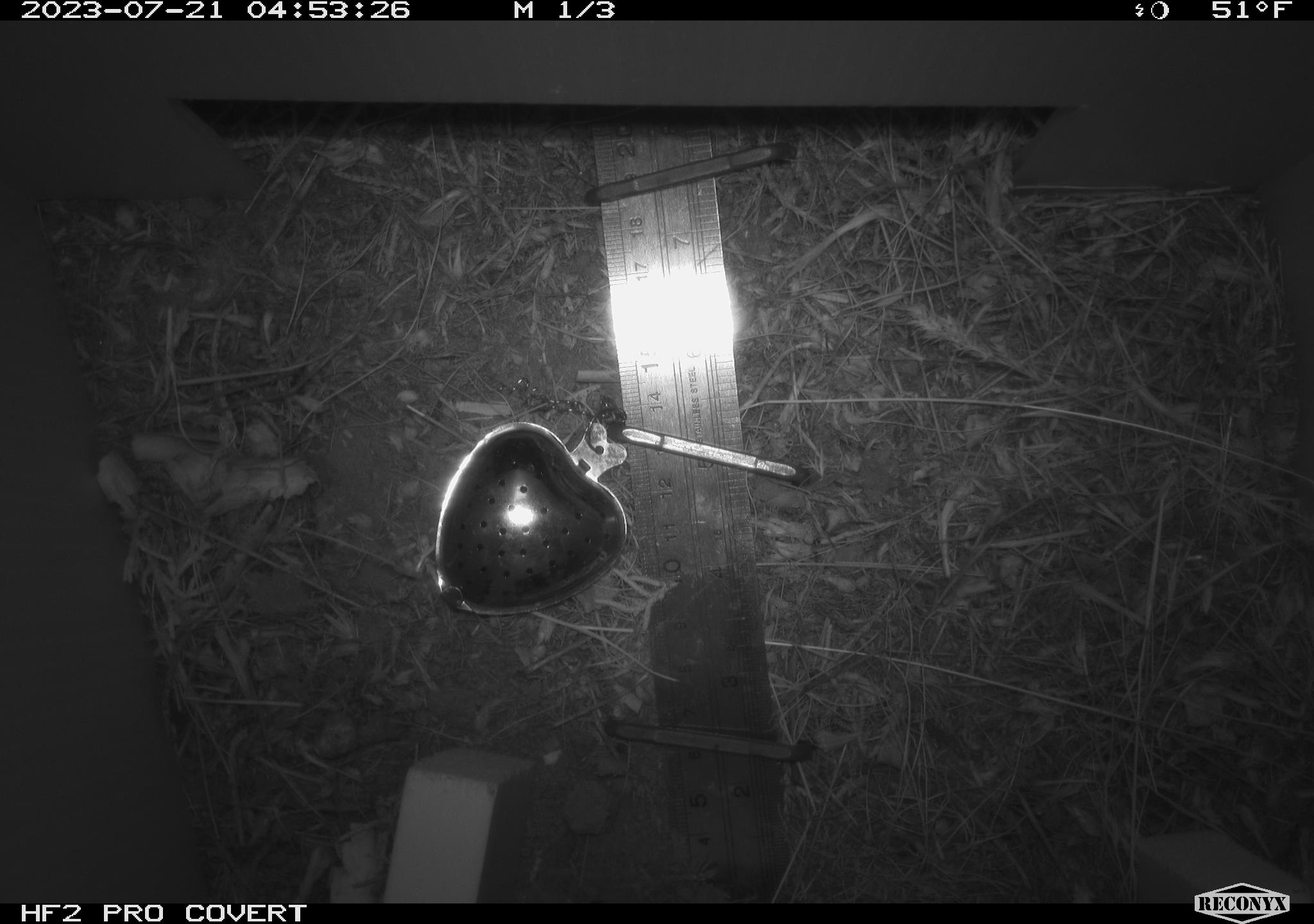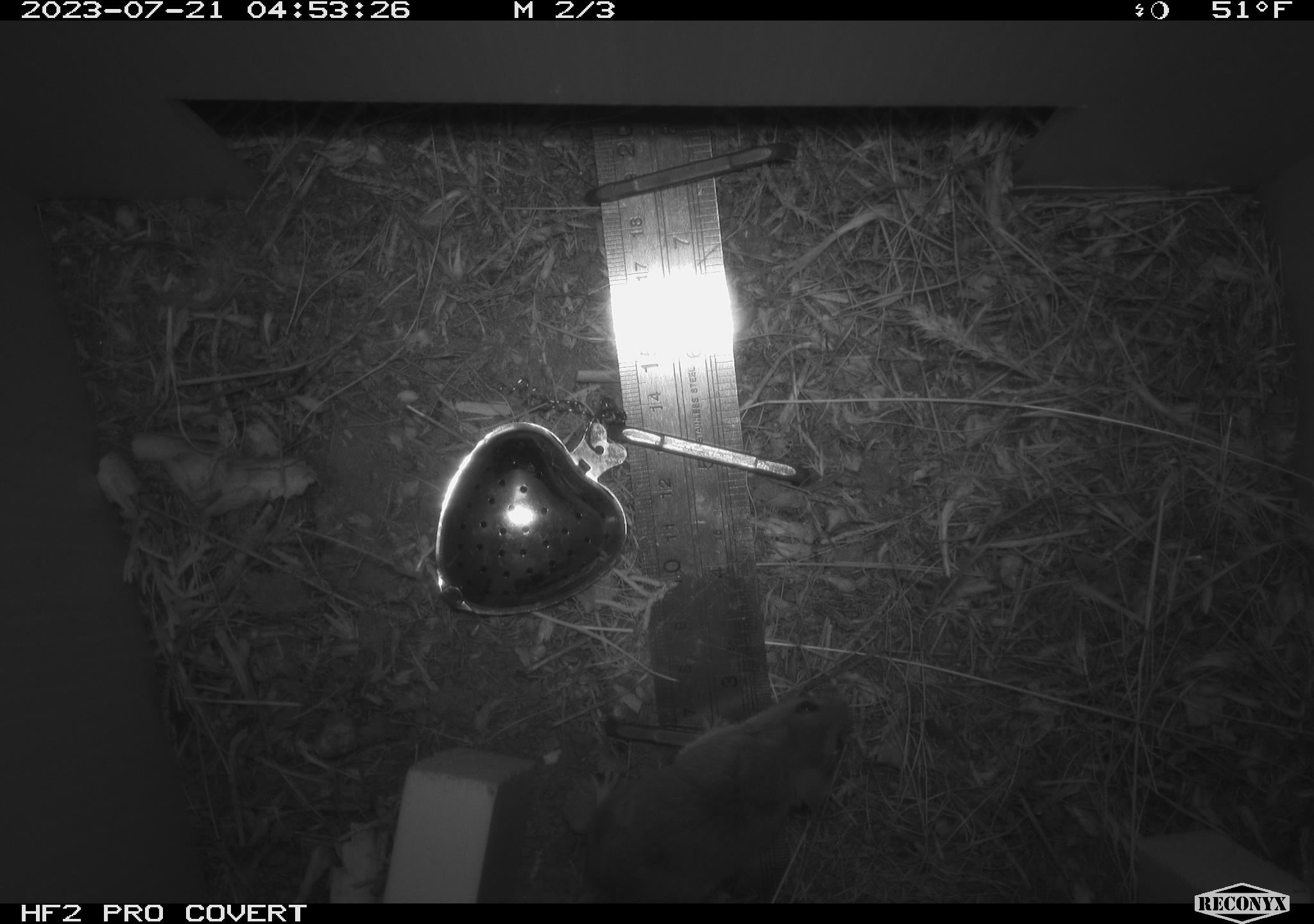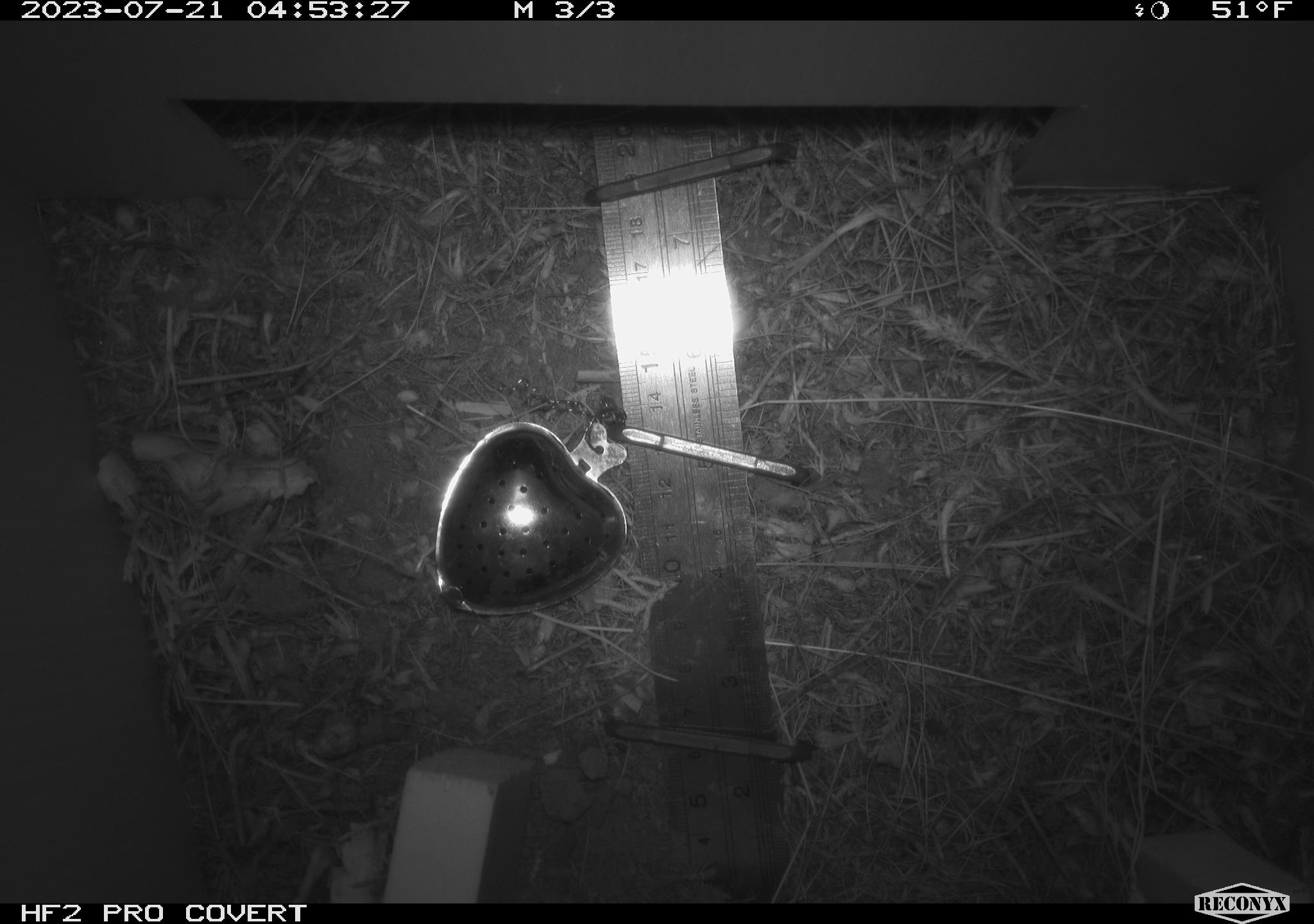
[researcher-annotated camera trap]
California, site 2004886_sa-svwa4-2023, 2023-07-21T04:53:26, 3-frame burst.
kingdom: Animalia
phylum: Chordata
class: Mammalia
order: Rodentia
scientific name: Rodentia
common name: mouse species